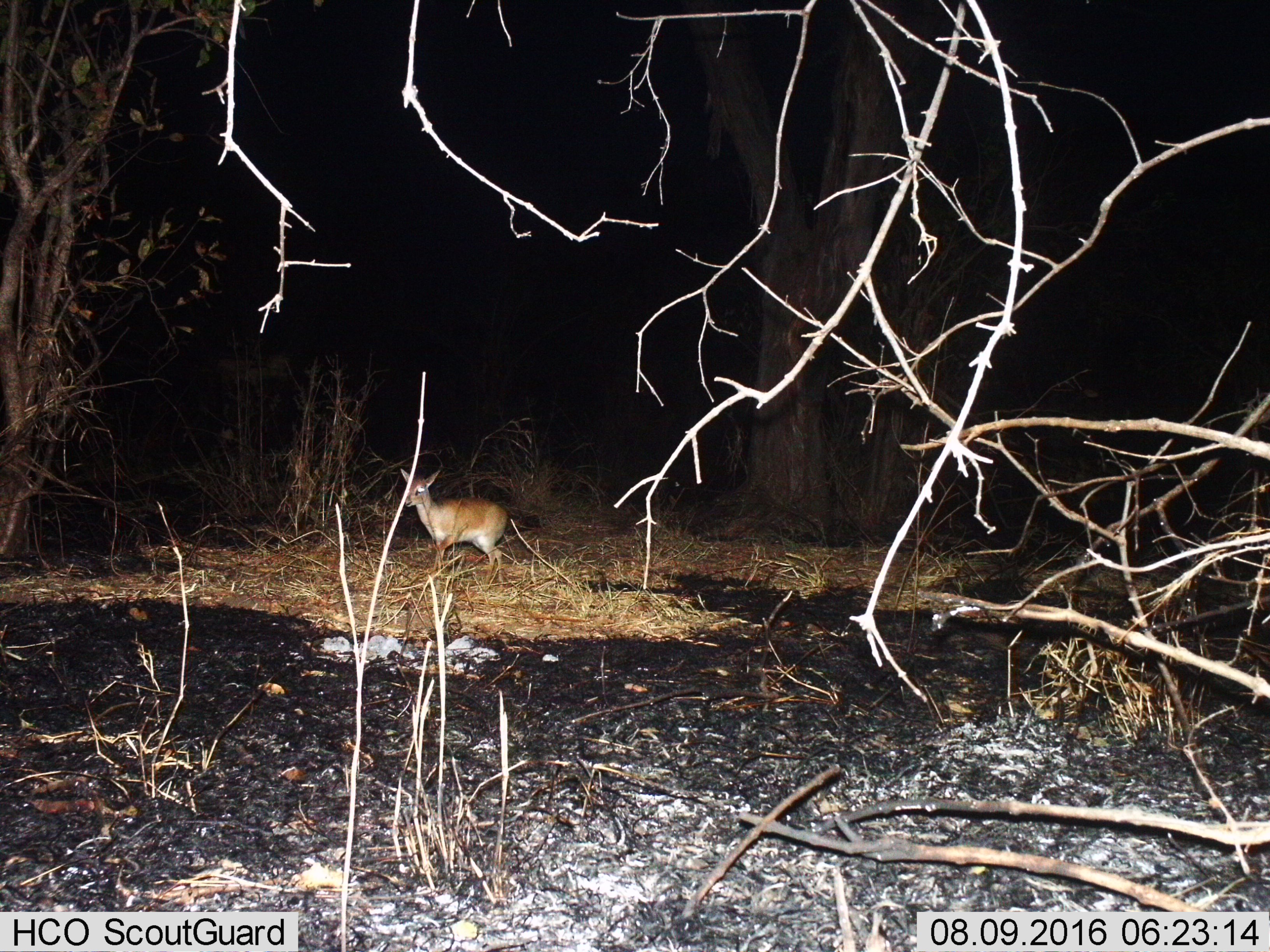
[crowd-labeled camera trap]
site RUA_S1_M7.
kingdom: Animalia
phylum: Chordata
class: Mammalia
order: Artiodactyla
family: Bovidae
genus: Madoqua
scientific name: Madoqua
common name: dik-dik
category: dikdik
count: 1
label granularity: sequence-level